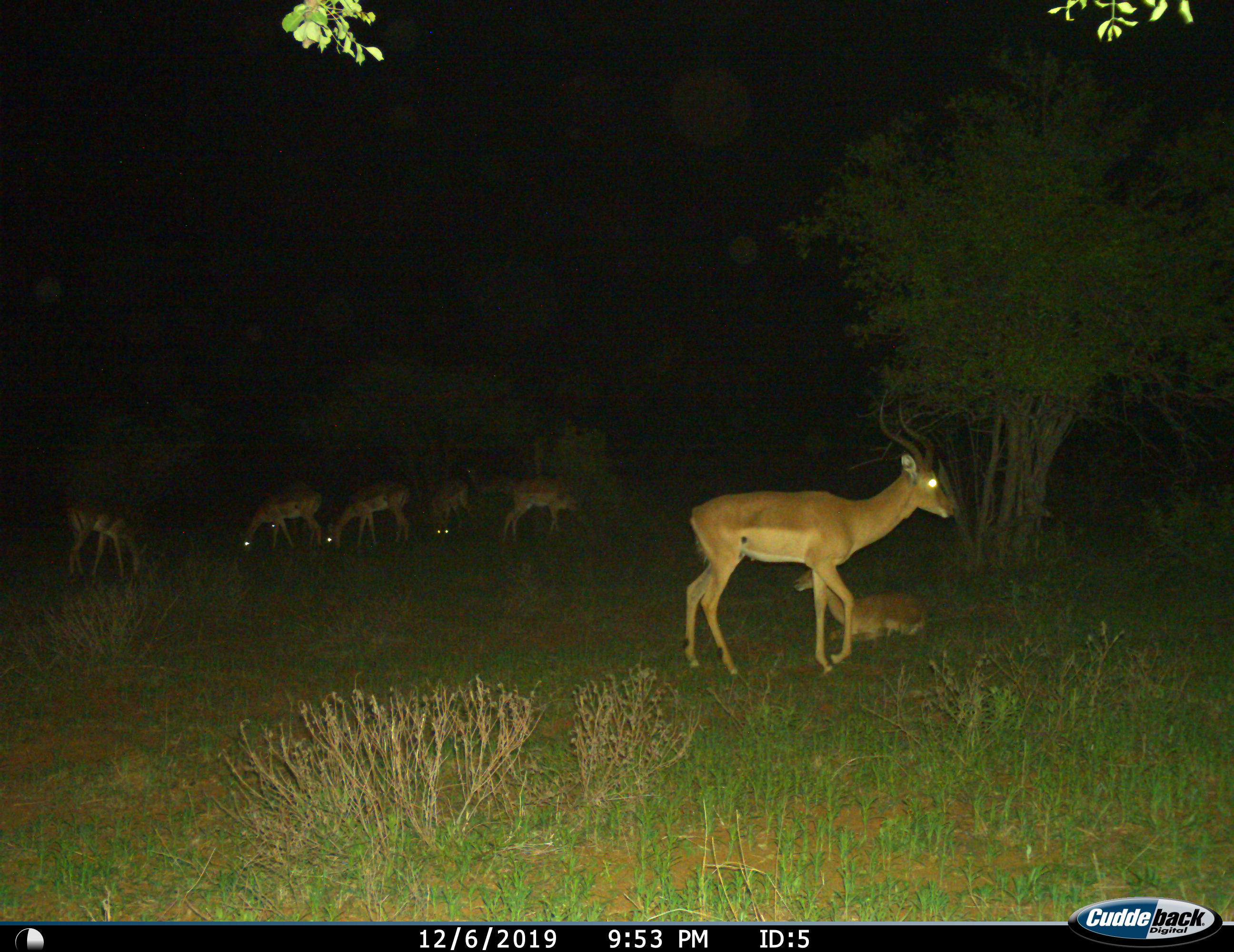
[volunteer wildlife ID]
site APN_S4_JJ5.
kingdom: Animalia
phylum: Chordata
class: Mammalia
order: Artiodactyla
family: Bovidae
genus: Aepyceros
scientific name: Aepyceros melampus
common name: impala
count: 8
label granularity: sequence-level